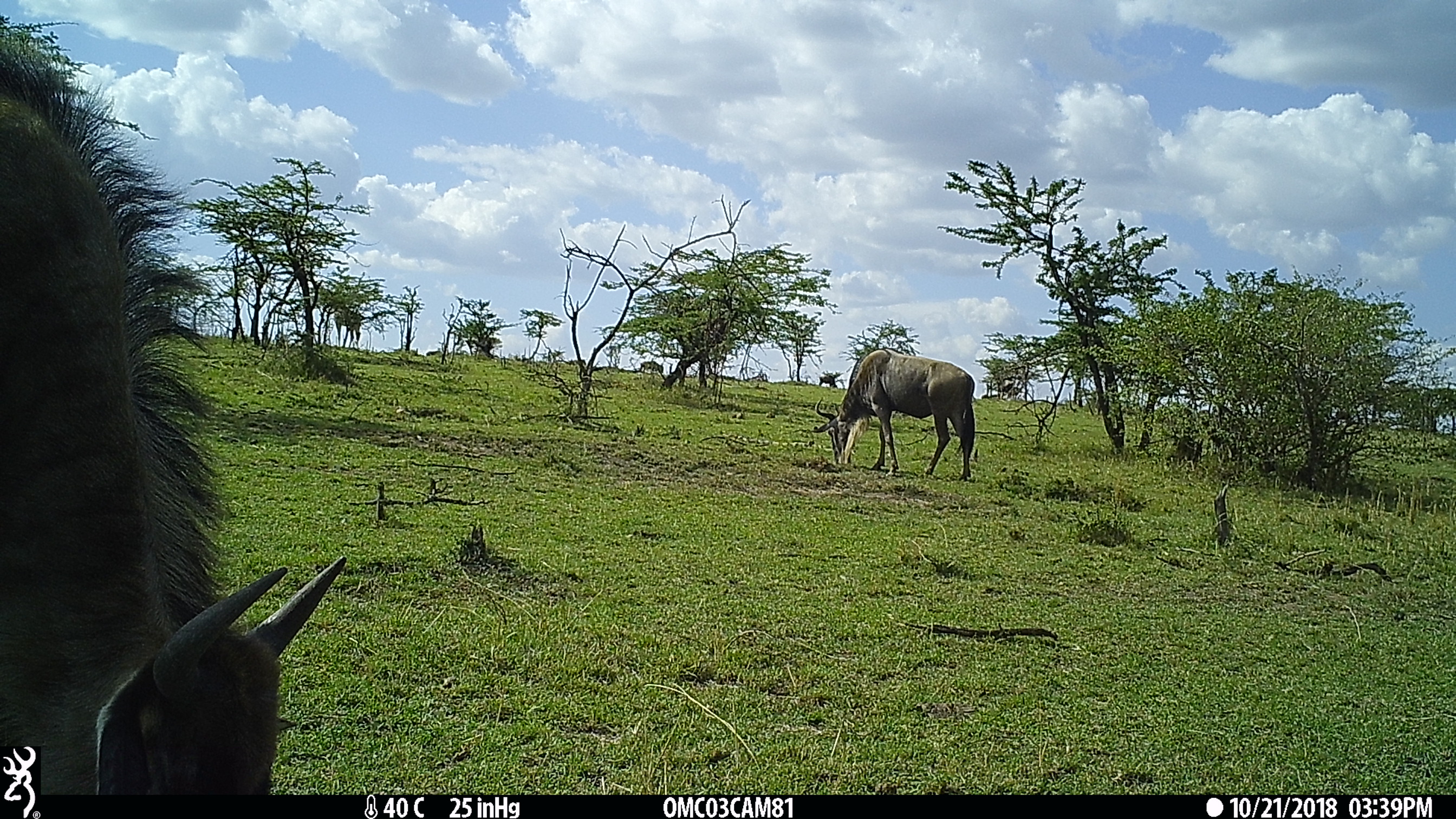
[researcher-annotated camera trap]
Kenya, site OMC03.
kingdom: Animalia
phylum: Chordata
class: Mammalia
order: Artiodactyla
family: Bovidae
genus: Connochaetes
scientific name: Connochaetes taurinus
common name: blue wildebeest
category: wildebeest